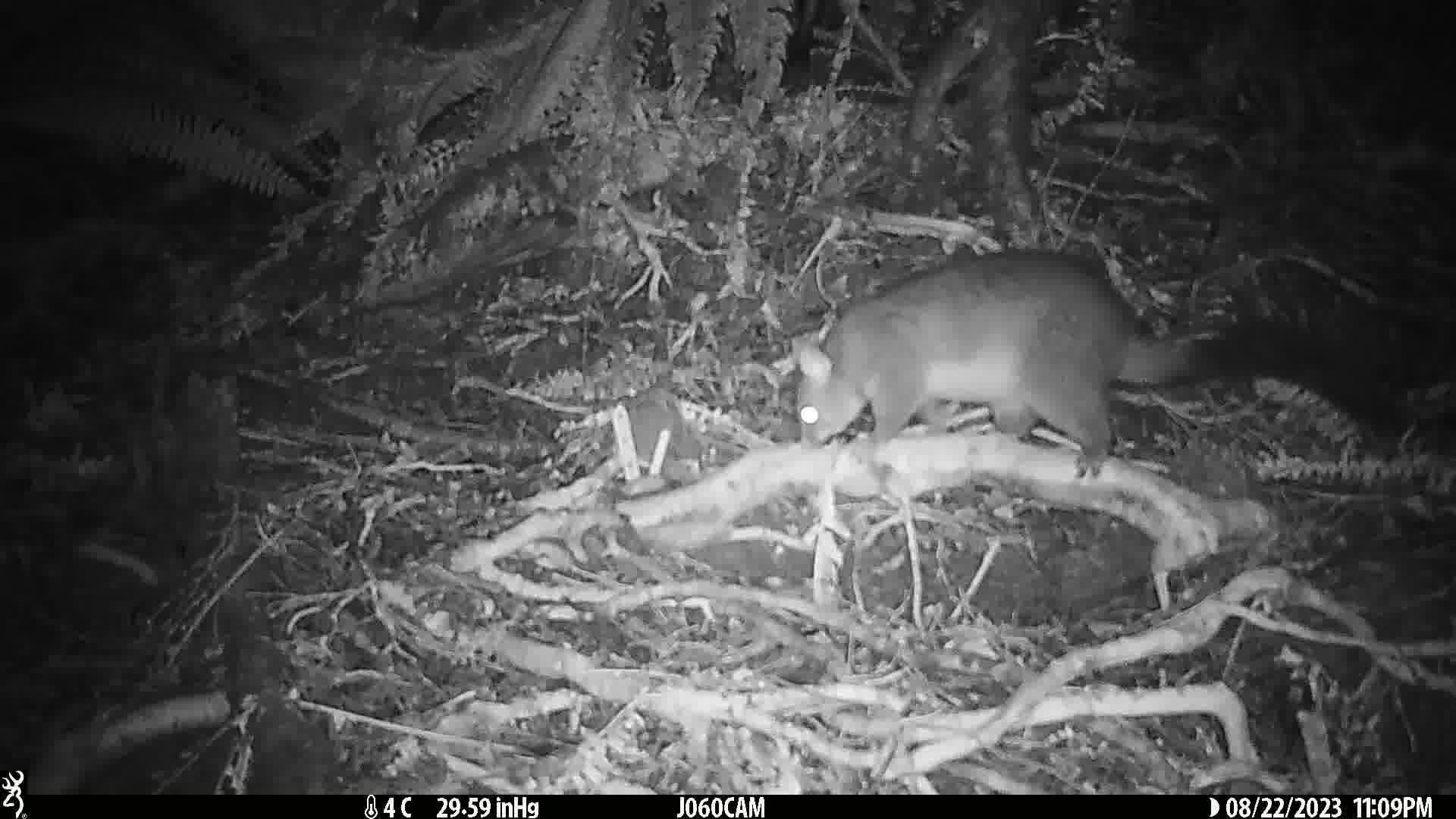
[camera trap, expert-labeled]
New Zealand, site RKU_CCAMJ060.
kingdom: Animalia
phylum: Chordata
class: Mammalia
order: Diprotodontia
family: Phalangeridae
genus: Trichosurus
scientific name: Trichosurus vulpecula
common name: common brushtail possum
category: possum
Possum (common brushtail possum) (Trichosurus vulpecula).